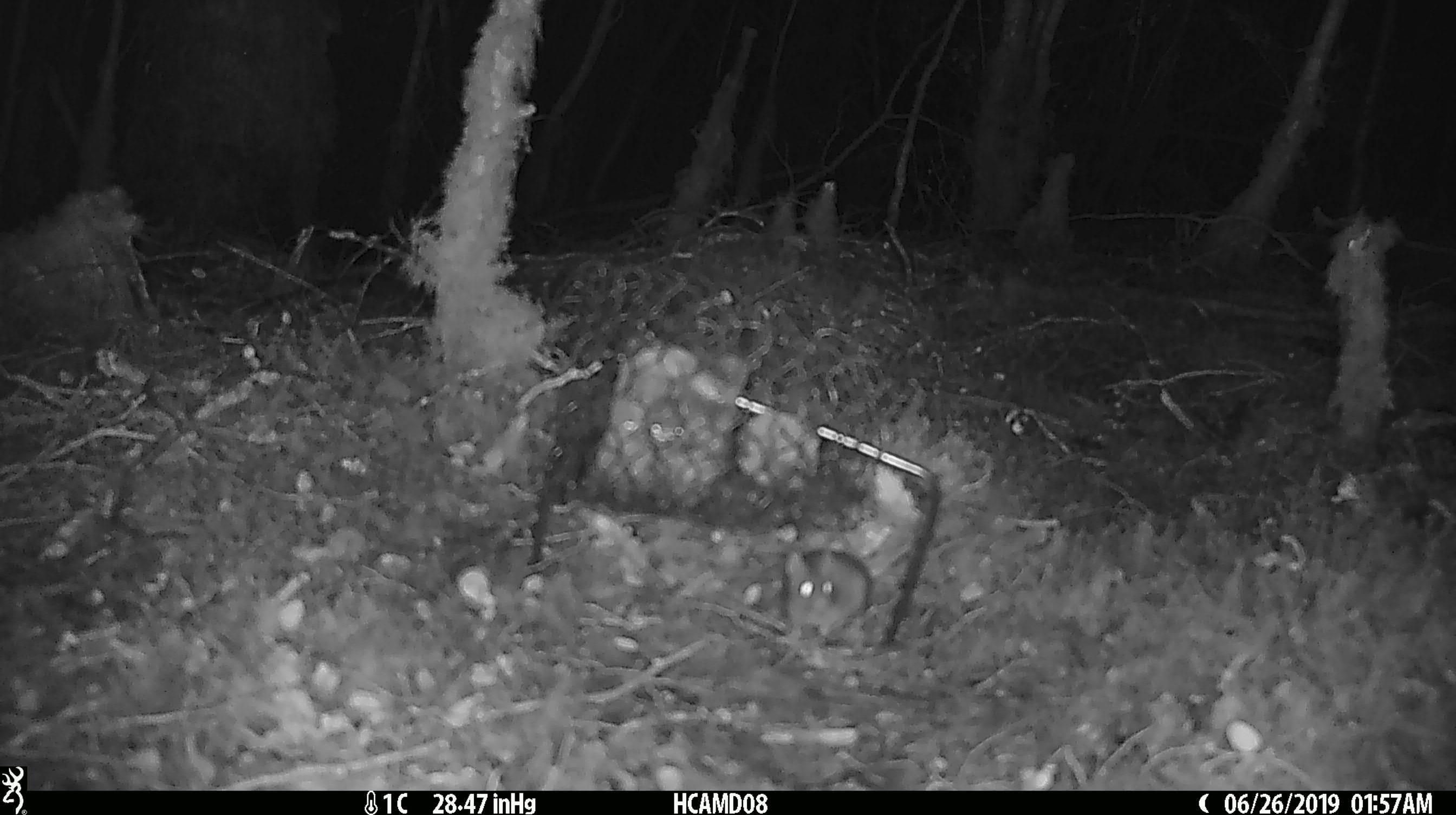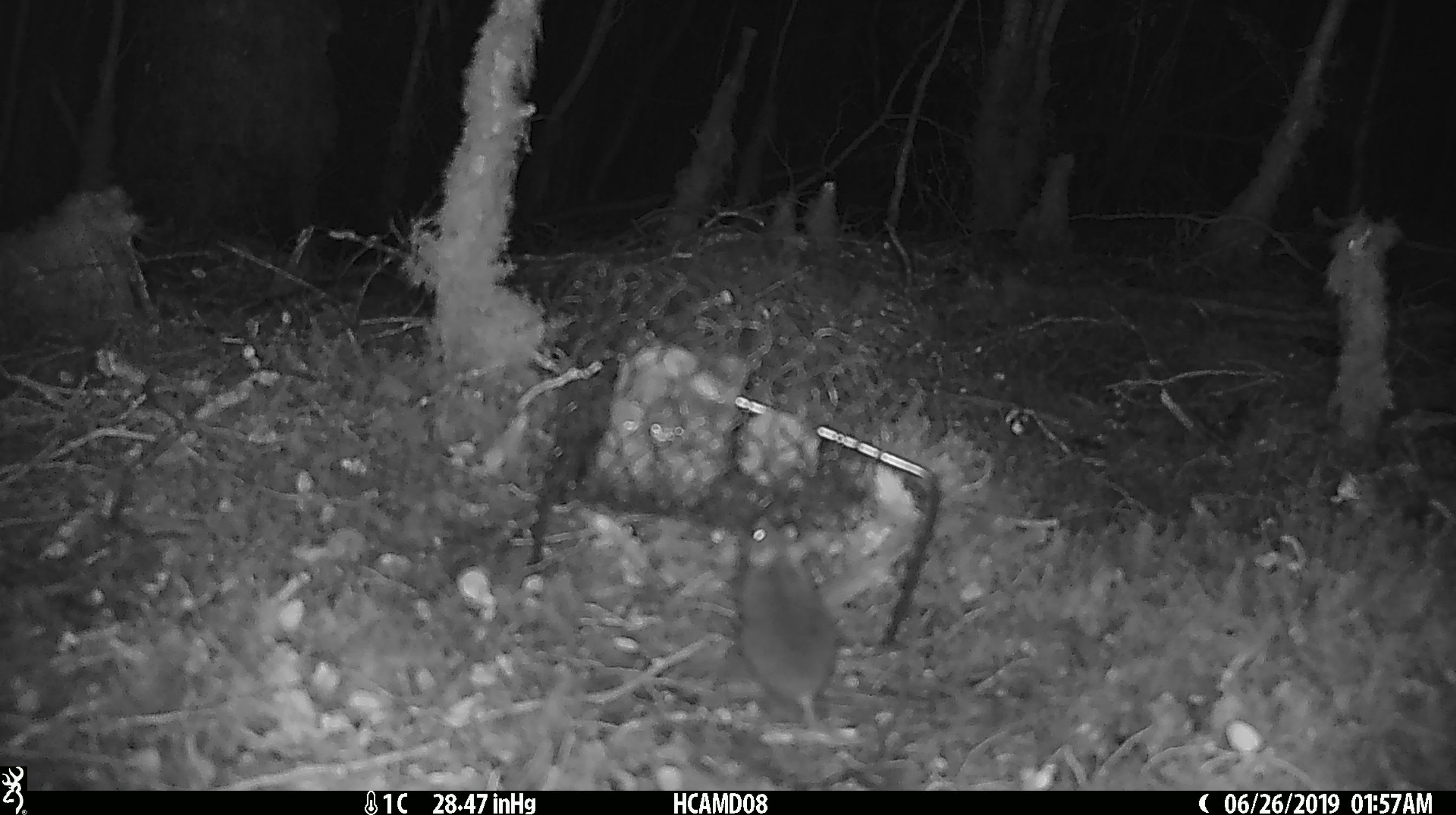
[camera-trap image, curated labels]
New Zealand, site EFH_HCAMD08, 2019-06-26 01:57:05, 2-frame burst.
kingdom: Animalia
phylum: Chordata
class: Mammalia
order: Rodentia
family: Muridae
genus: Mus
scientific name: Mus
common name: mouse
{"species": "mouse (Mus)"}